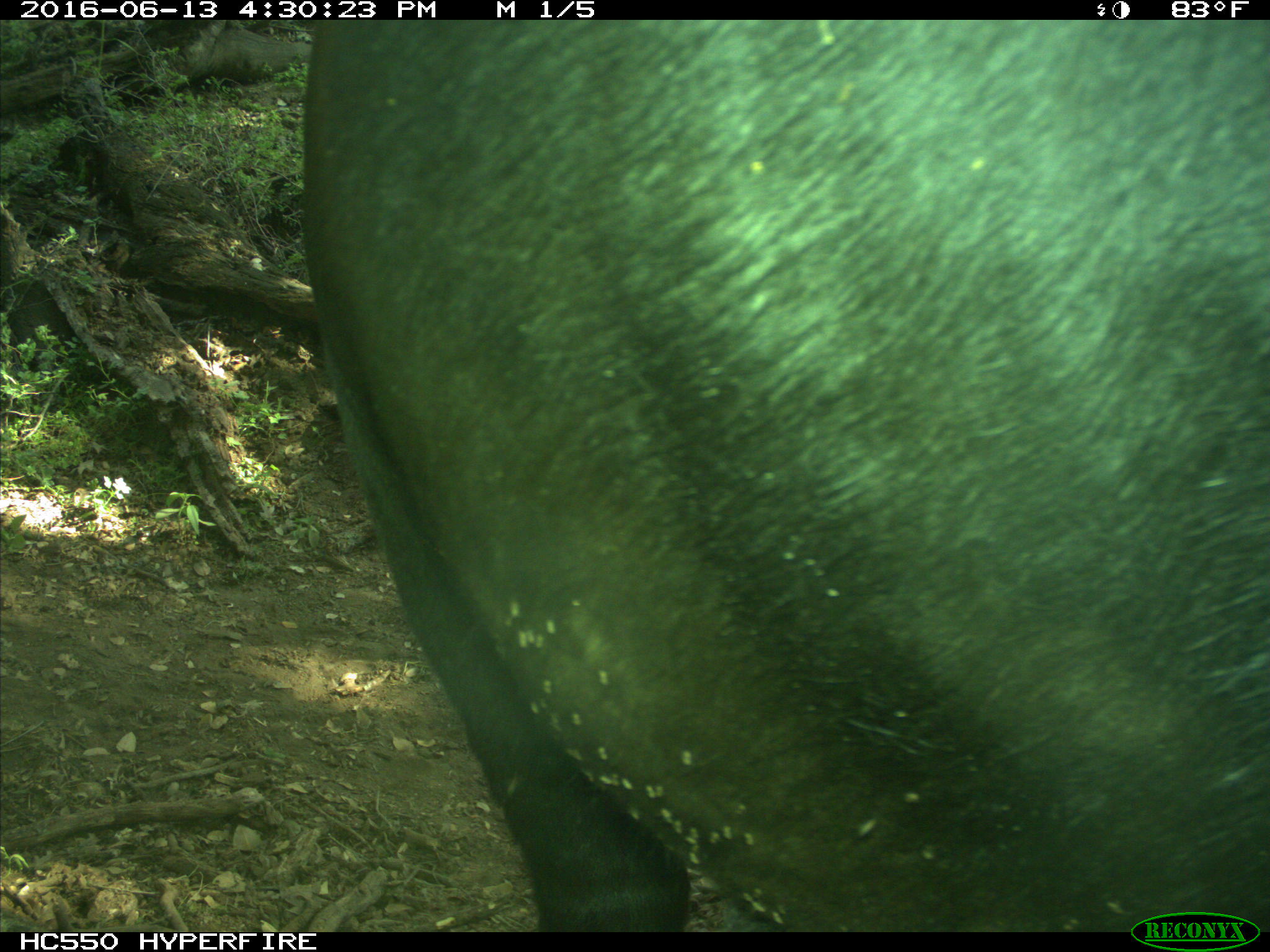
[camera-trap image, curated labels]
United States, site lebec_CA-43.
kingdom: Animalia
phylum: Chordata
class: Mammalia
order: Artiodactyla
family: Bovidae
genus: Bos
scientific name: Bos taurus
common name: domestic cow